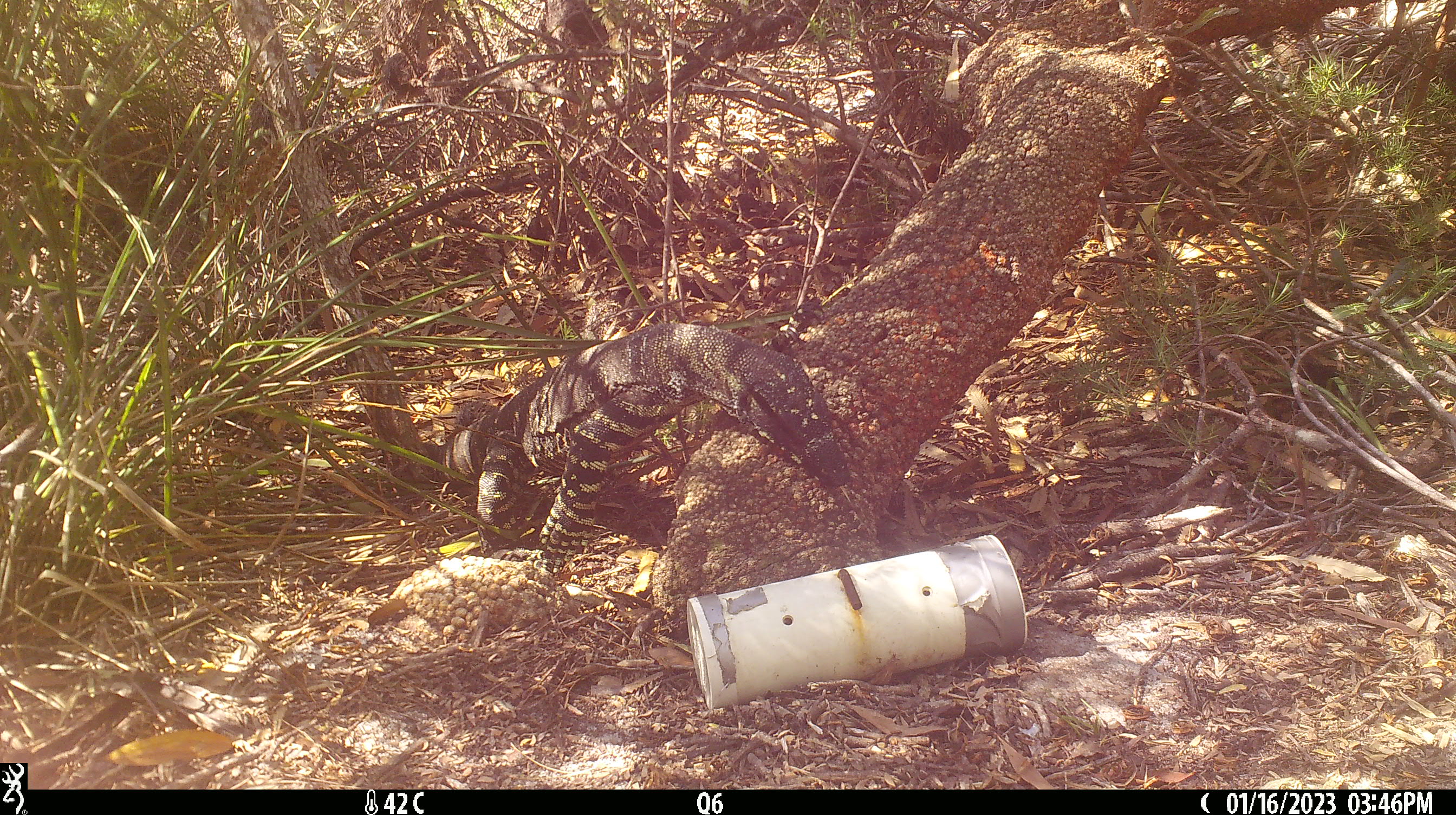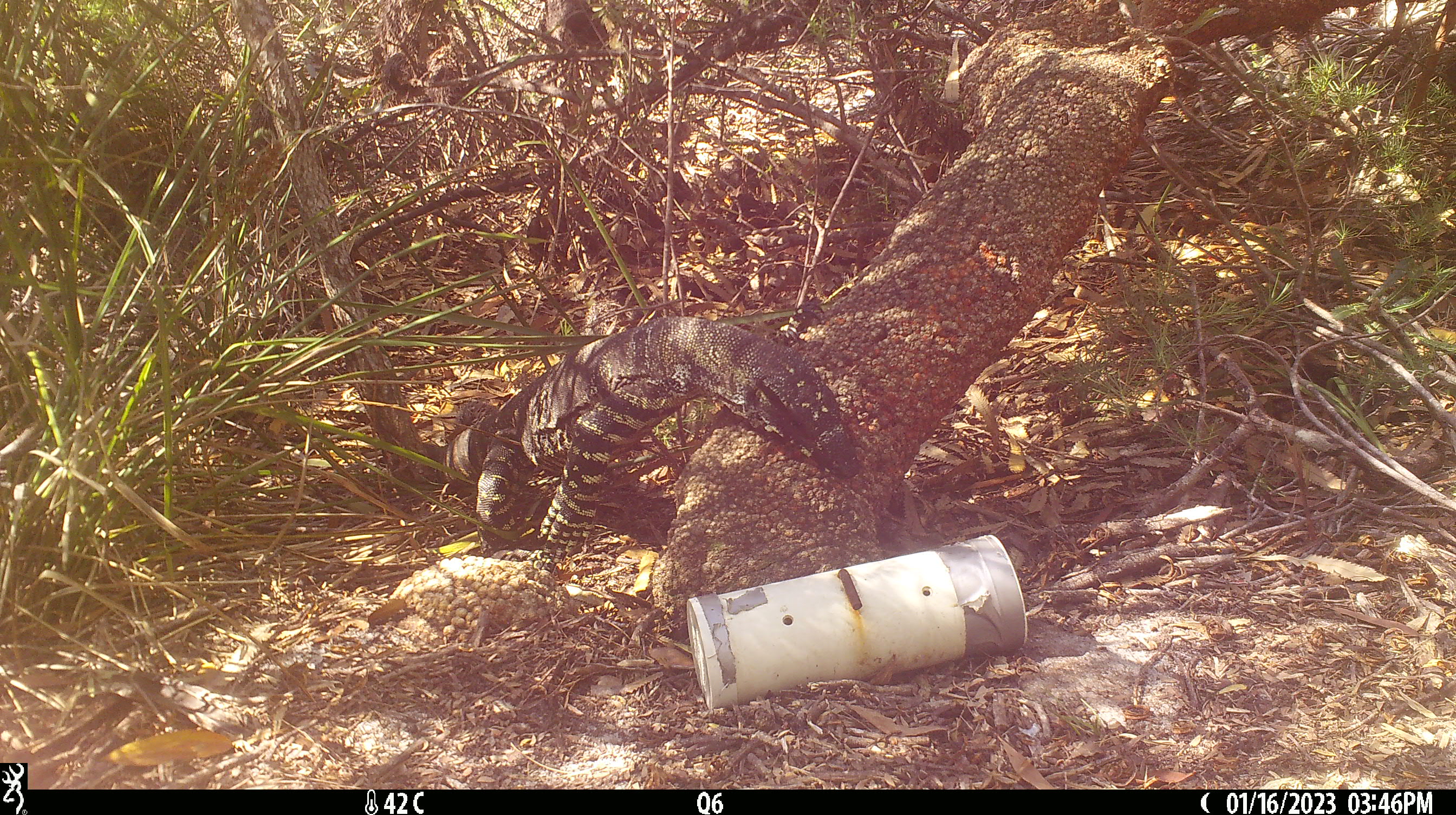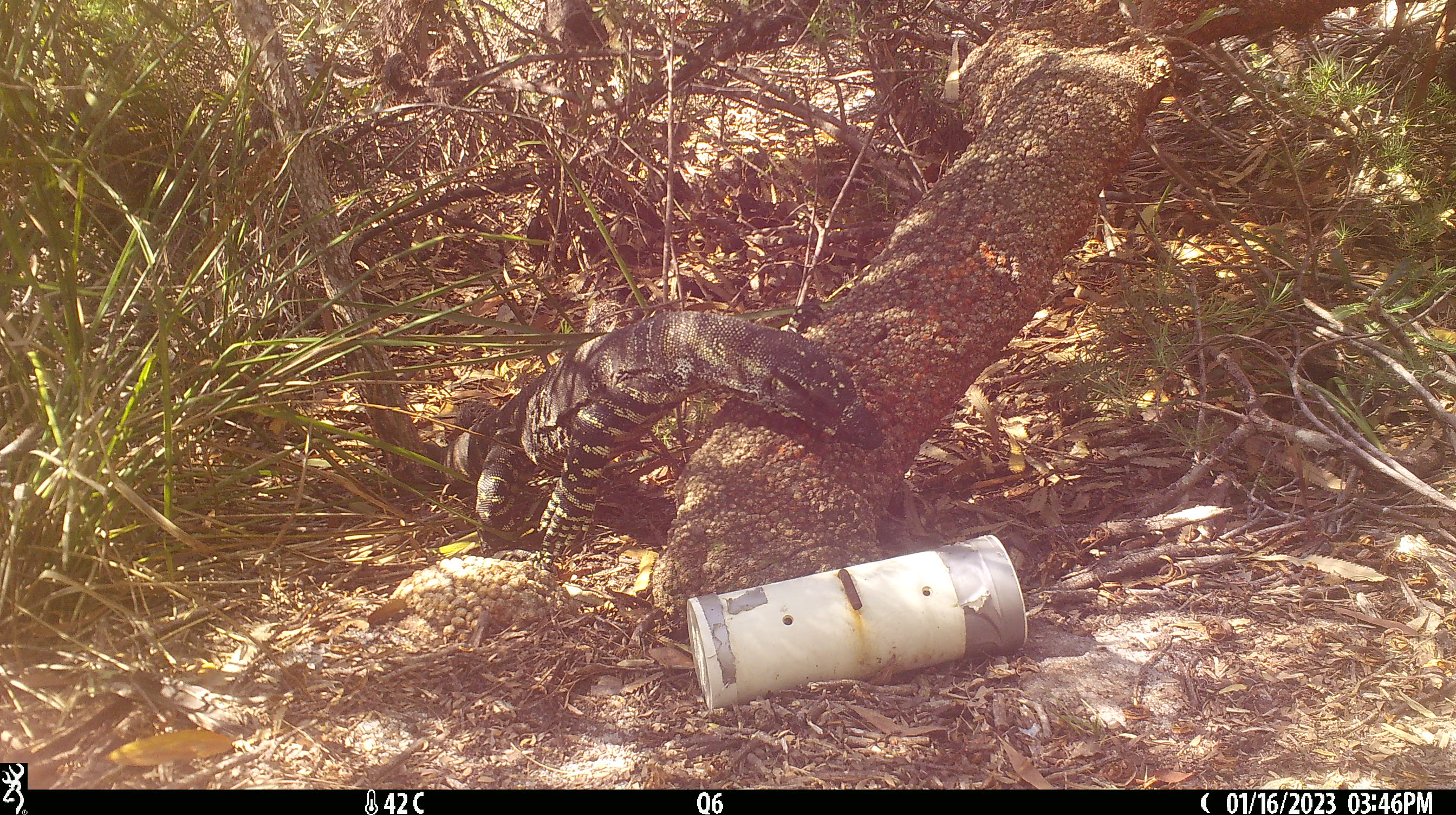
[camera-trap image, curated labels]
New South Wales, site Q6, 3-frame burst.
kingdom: Animalia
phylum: Chordata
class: Reptilia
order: Squamata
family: Varanidae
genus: Varanus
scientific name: Varanus varius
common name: lace monitor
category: goanna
Goanna (lace monitor) (Varanus varius).